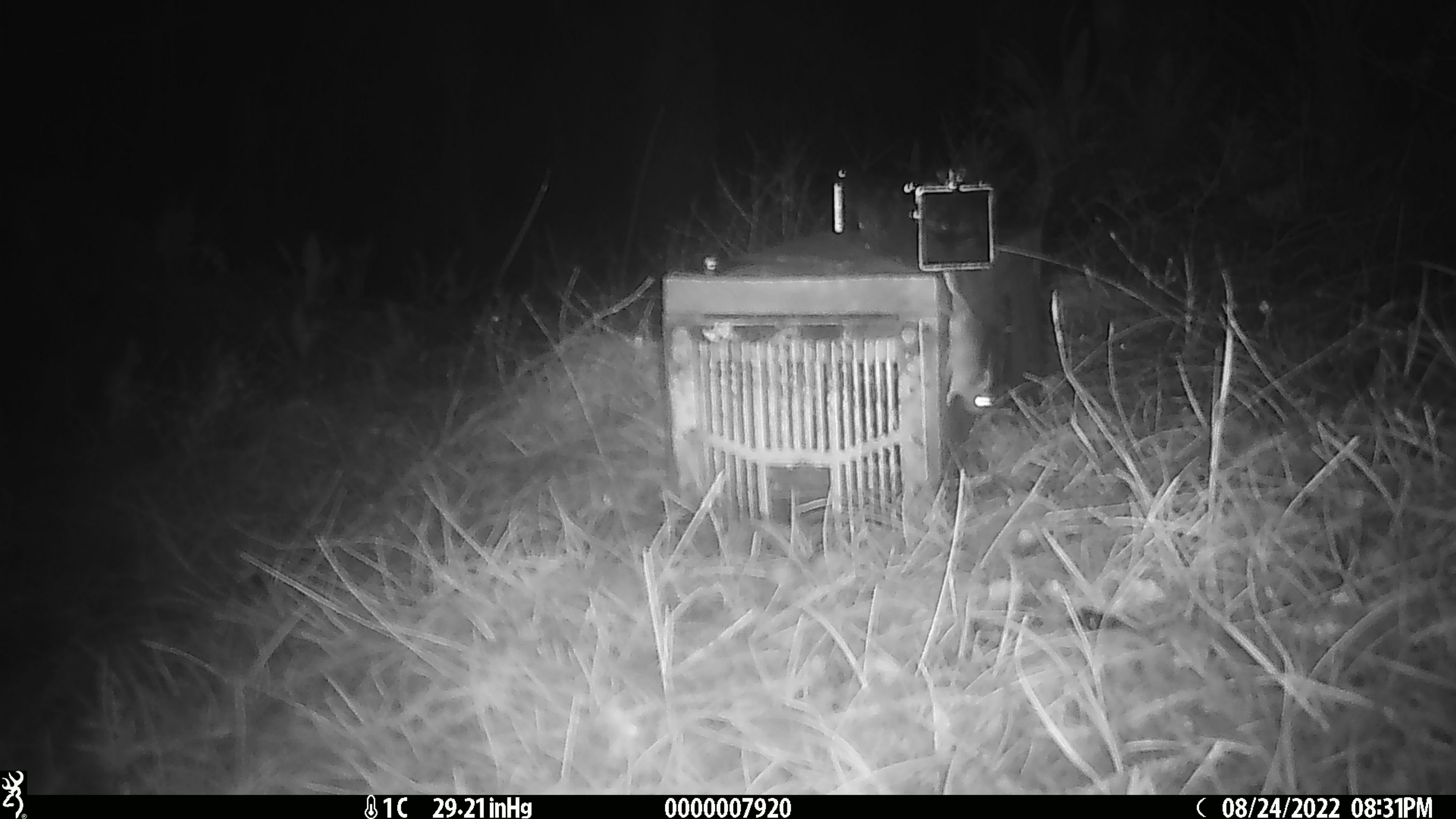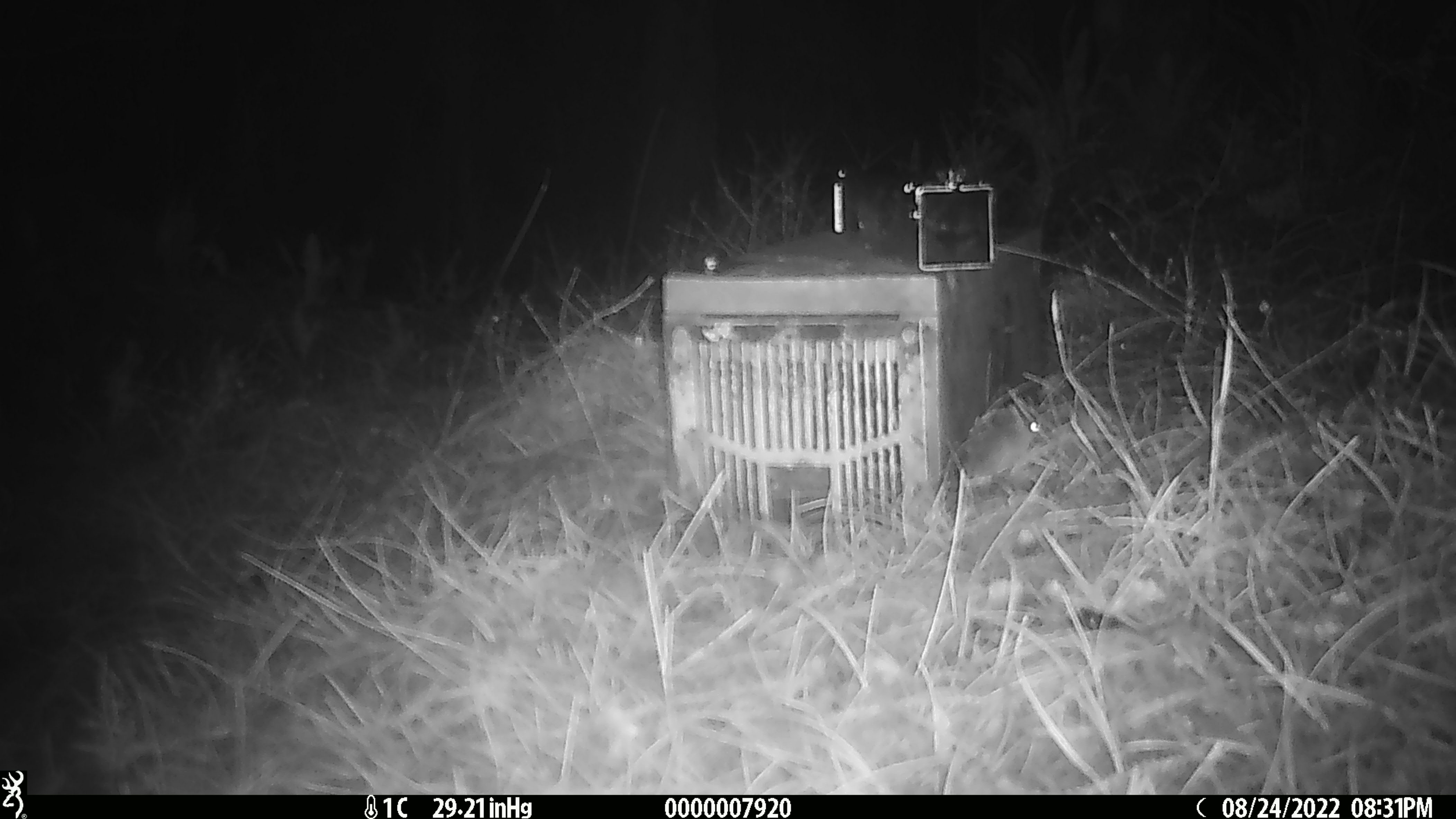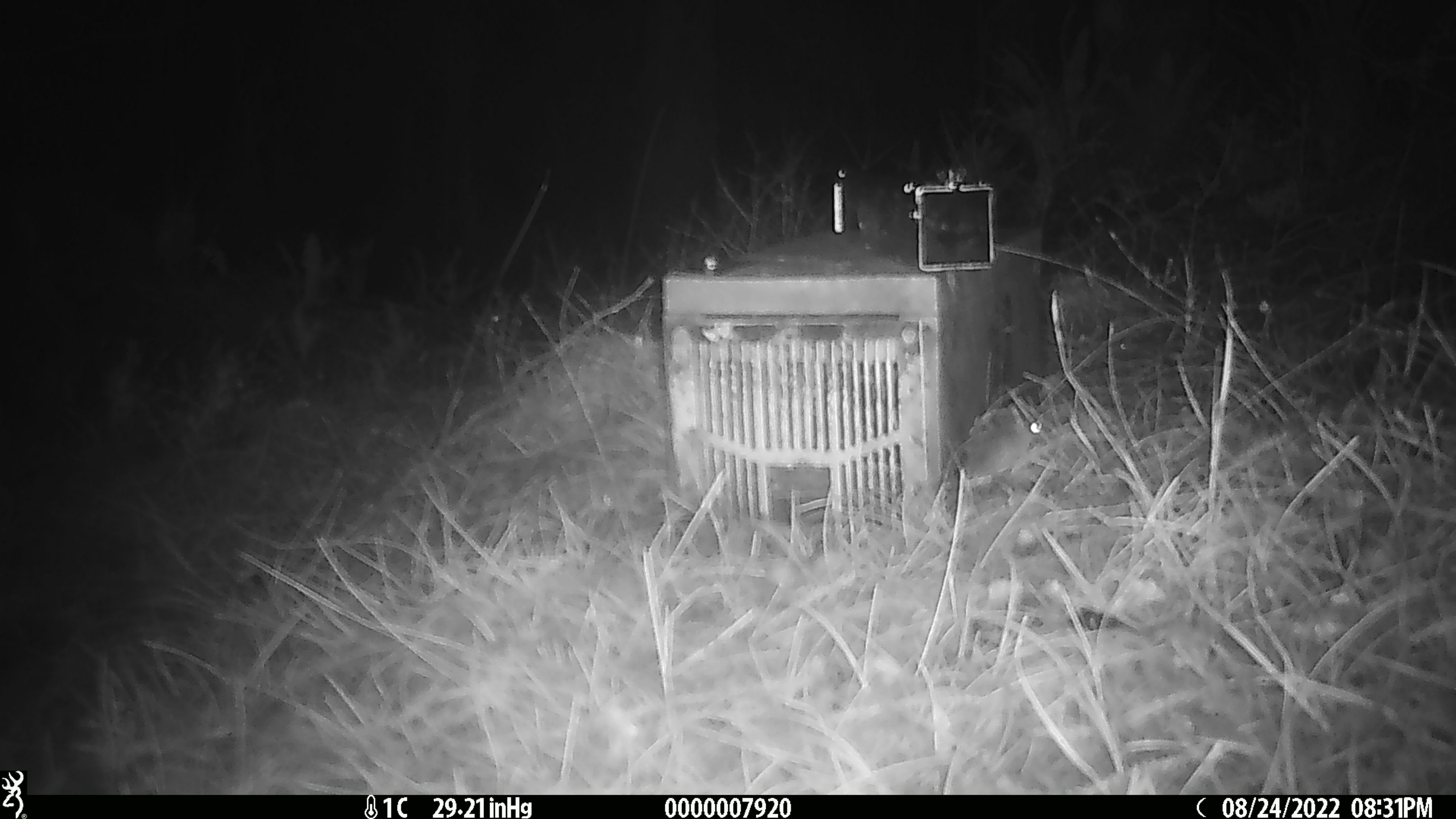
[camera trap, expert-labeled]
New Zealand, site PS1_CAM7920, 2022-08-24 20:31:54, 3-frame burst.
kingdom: Animalia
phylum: Chordata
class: Mammalia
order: Rodentia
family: Muridae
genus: Mus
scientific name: Mus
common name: mouse